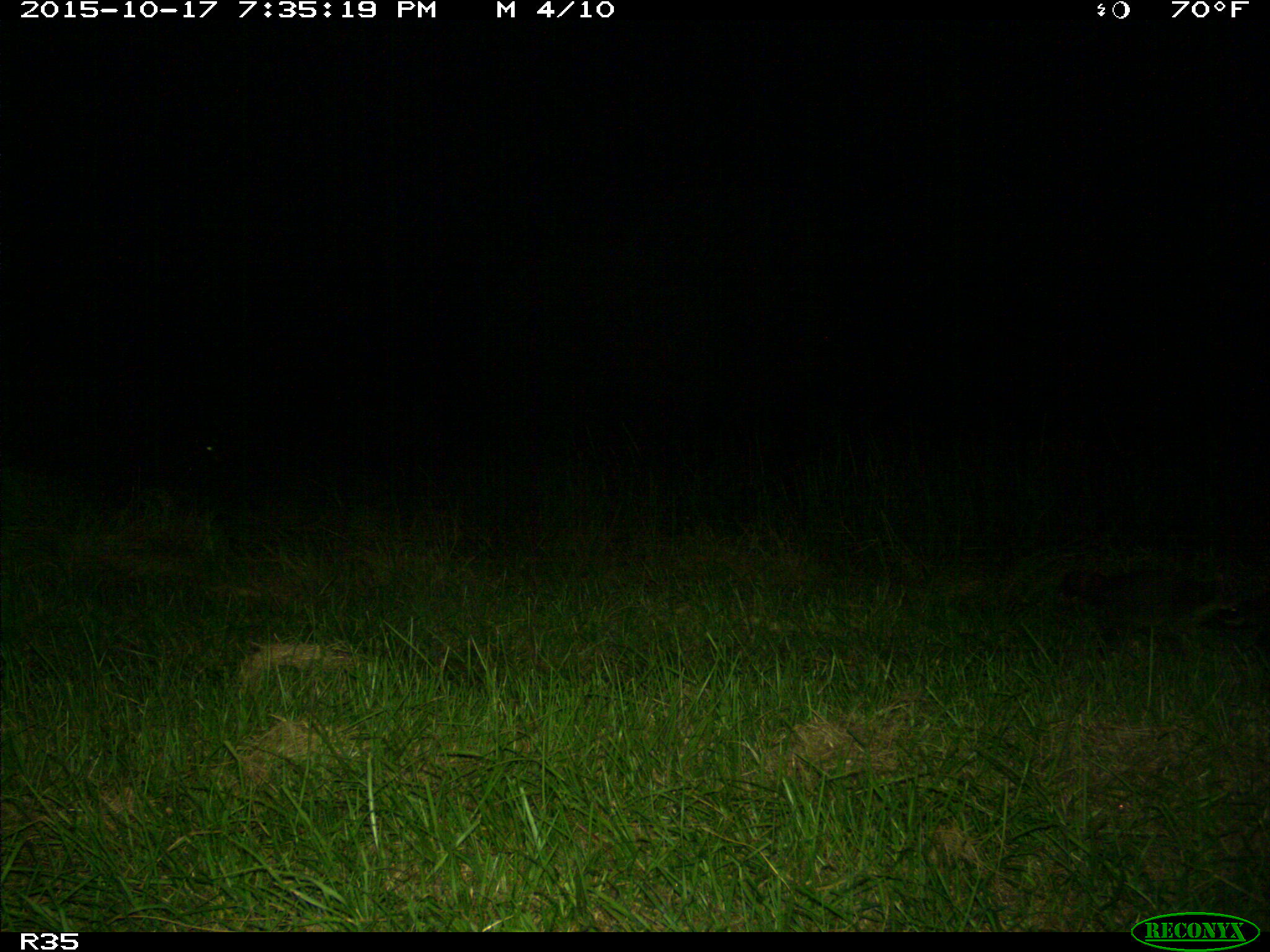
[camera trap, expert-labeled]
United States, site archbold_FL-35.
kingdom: Animalia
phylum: Chordata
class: Mammalia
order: Carnivora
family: Procyonidae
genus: Procyon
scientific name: Procyon lotor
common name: common raccoon